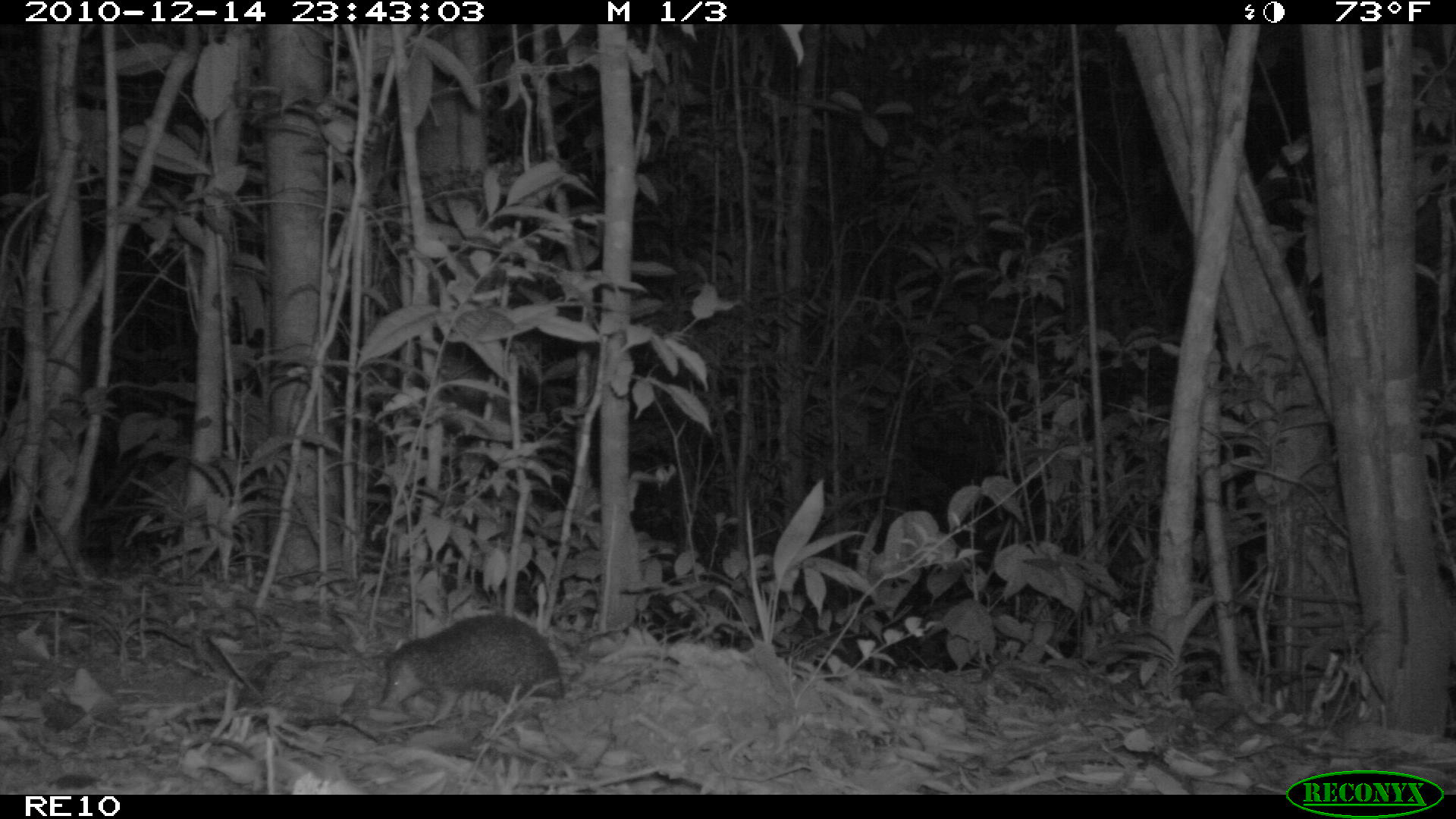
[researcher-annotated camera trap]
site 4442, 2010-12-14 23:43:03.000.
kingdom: Animalia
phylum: Chordata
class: Mammalia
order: Afrosoricida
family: Tenrecidae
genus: Setifer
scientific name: Setifer setosus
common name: greater hedgehog tenrec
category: setifer sp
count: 1